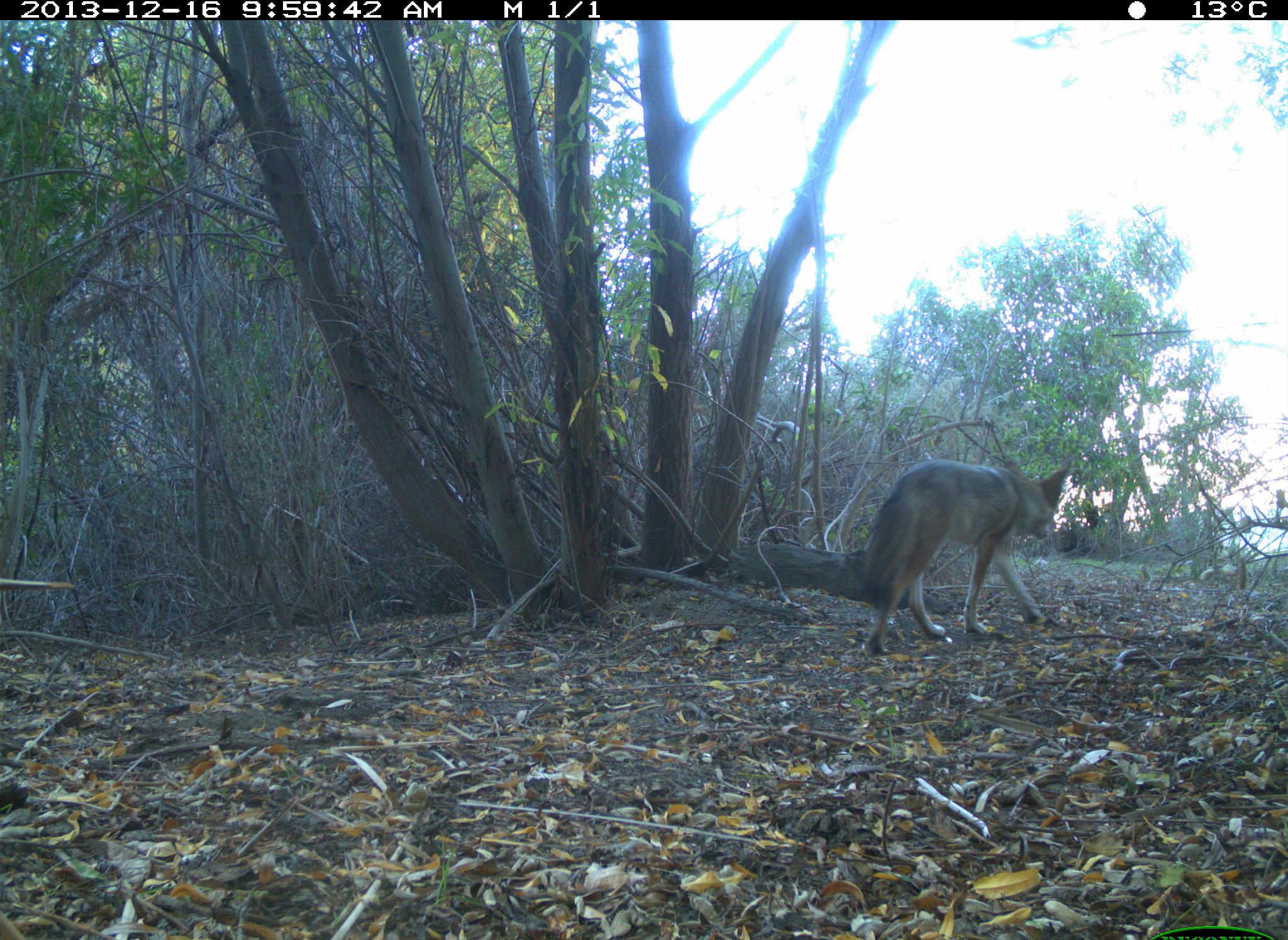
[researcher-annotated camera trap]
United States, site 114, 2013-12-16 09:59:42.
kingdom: Animalia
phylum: Chordata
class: Mammalia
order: Carnivora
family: Canidae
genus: Canis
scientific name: Canis latrans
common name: coyote